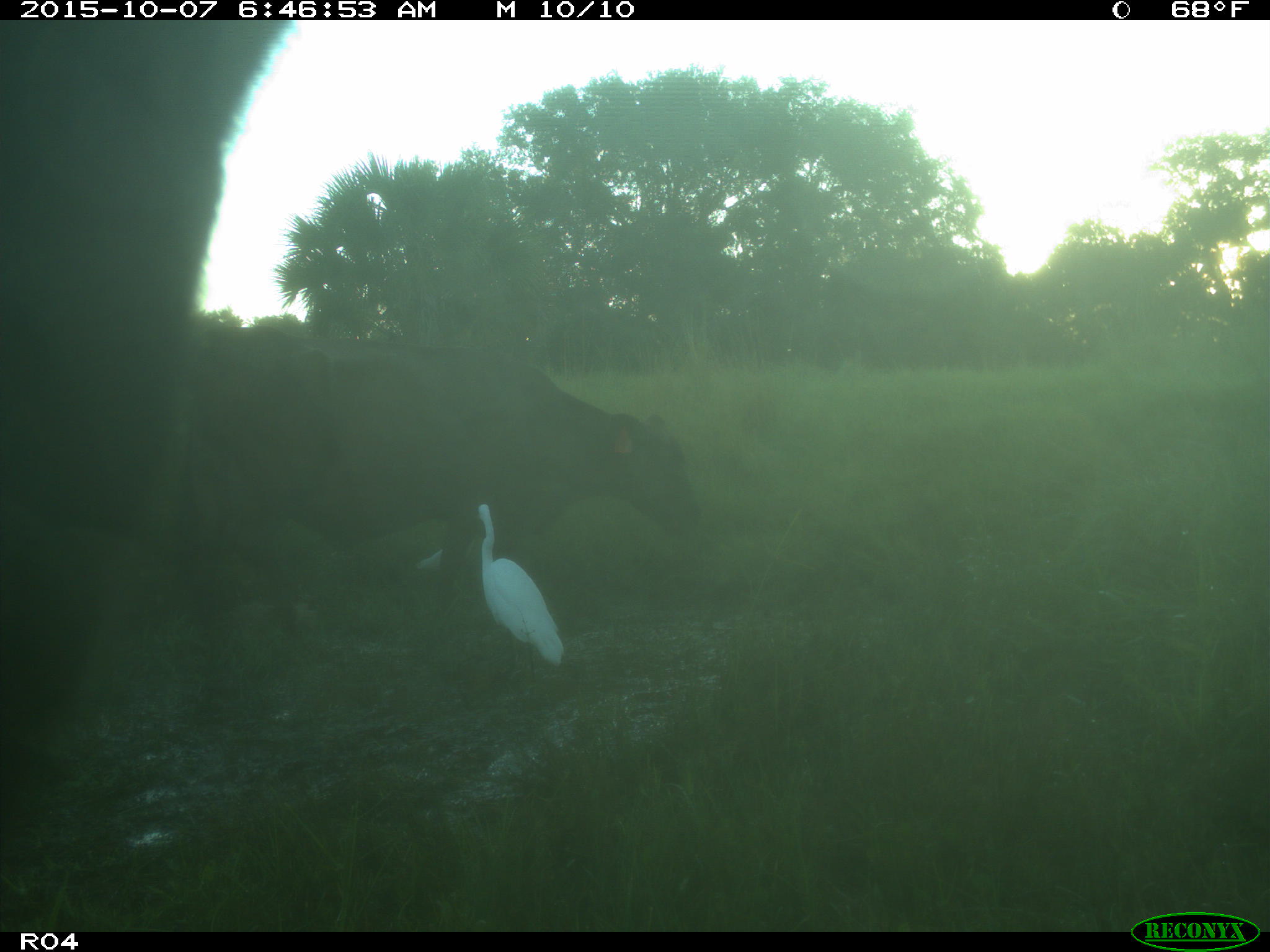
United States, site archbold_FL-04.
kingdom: Animalia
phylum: Chordata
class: Mammalia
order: Artiodactyla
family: Bovidae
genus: Bos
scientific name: Bos taurus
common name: domestic cow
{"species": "Bos taurus (domestic cow)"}